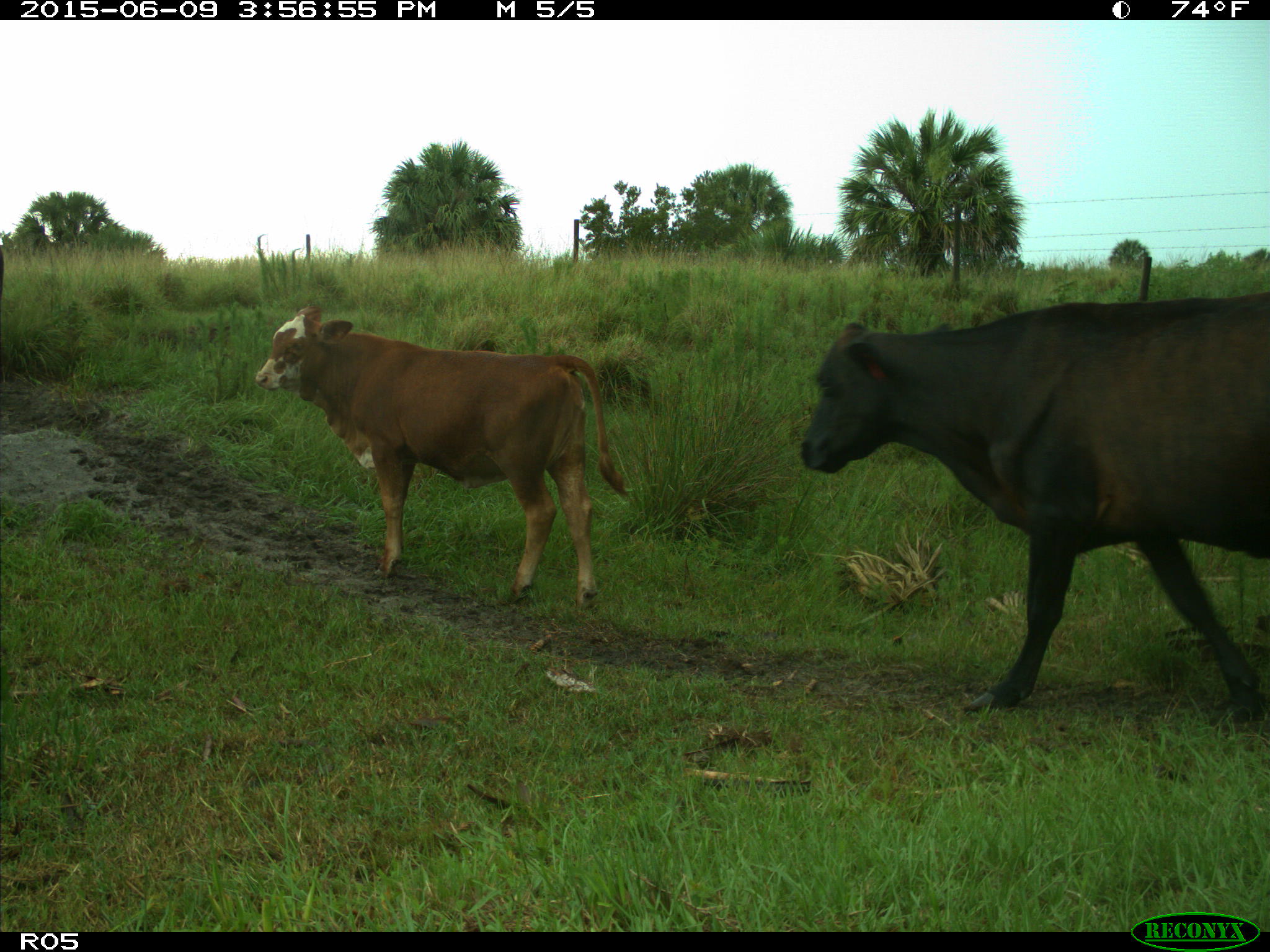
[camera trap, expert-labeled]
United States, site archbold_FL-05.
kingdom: Animalia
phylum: Chordata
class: Mammalia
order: Artiodactyla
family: Bovidae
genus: Bos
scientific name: Bos taurus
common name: domestic cow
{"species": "Bos taurus (domestic cow)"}